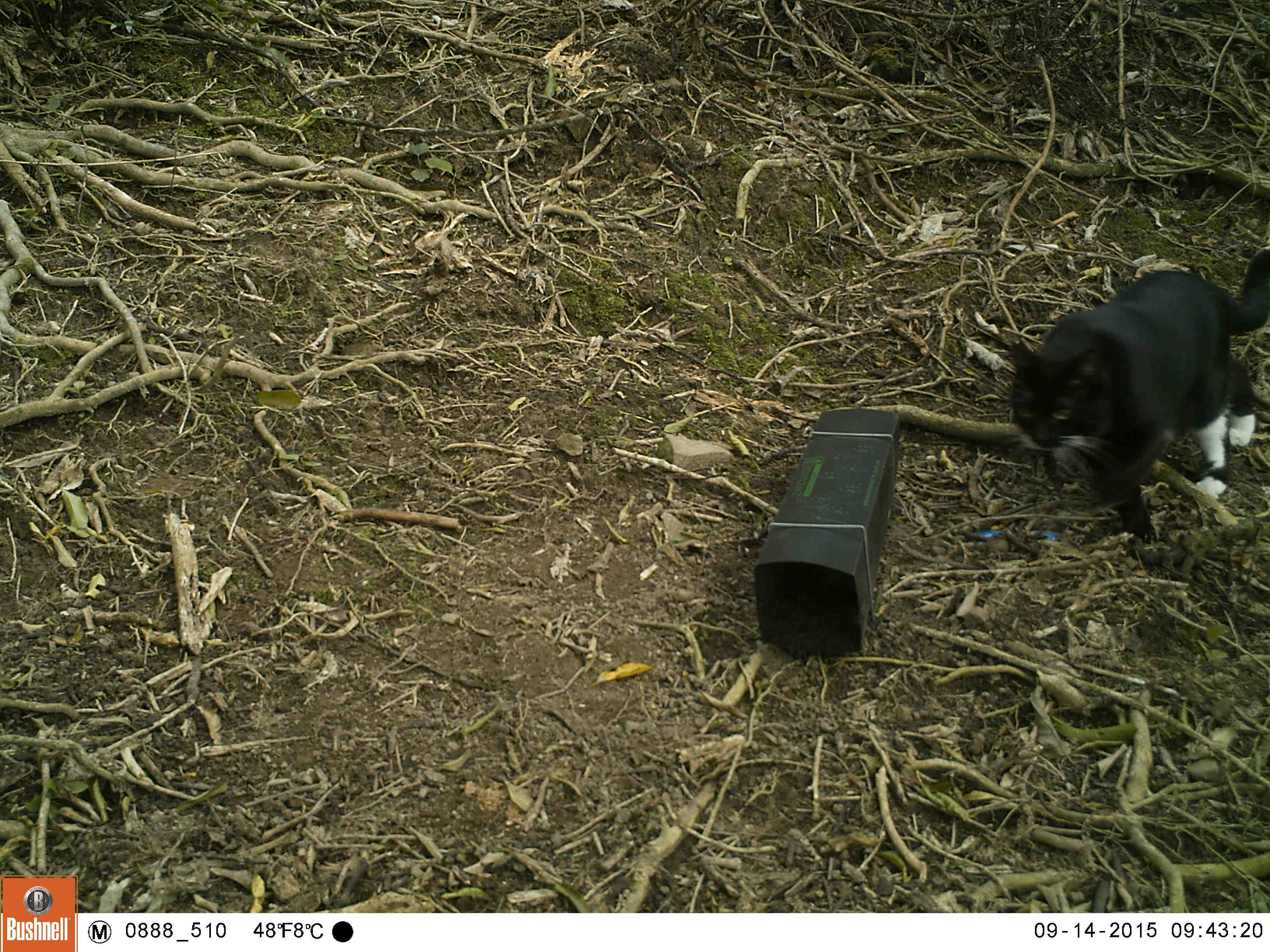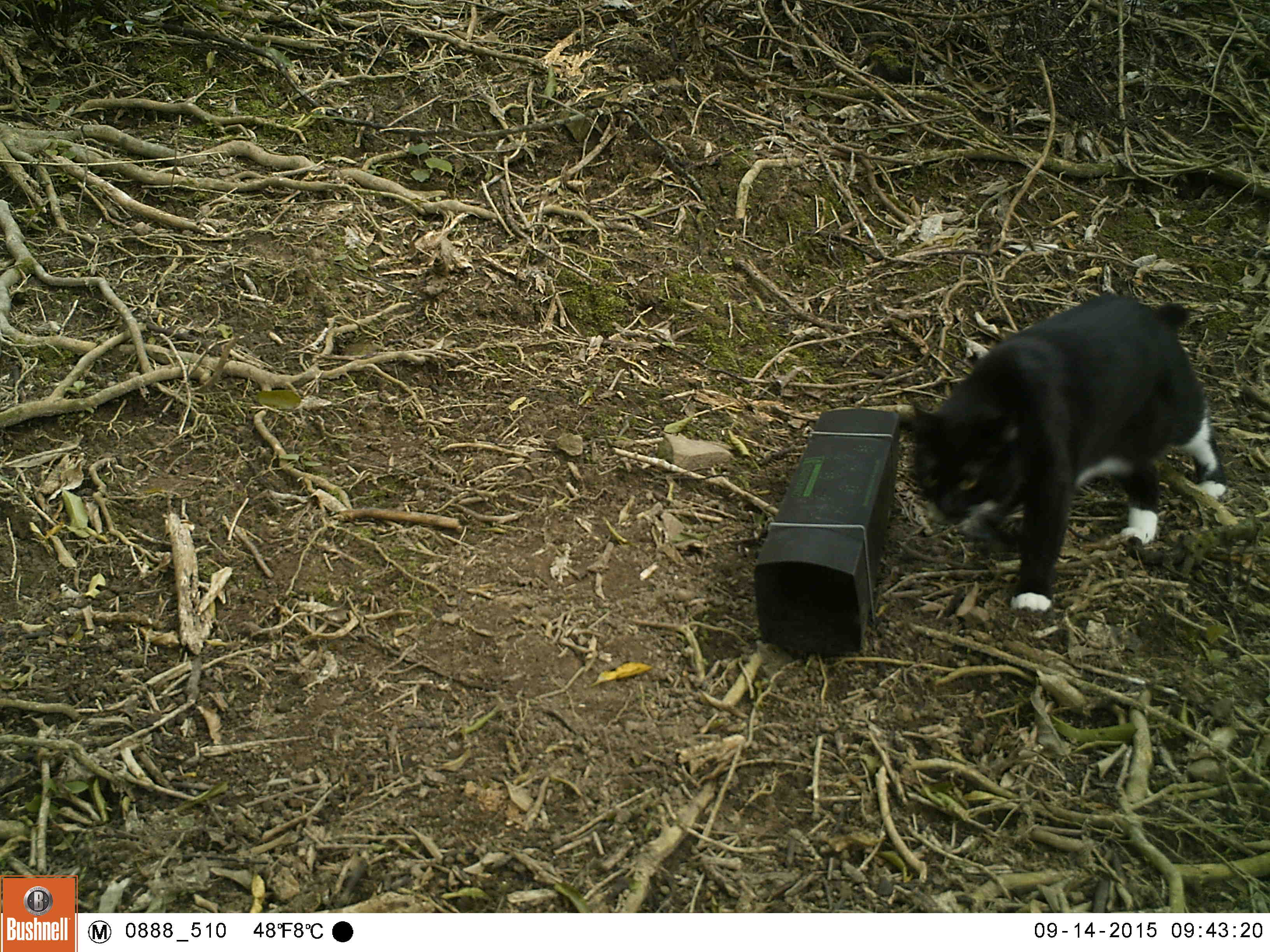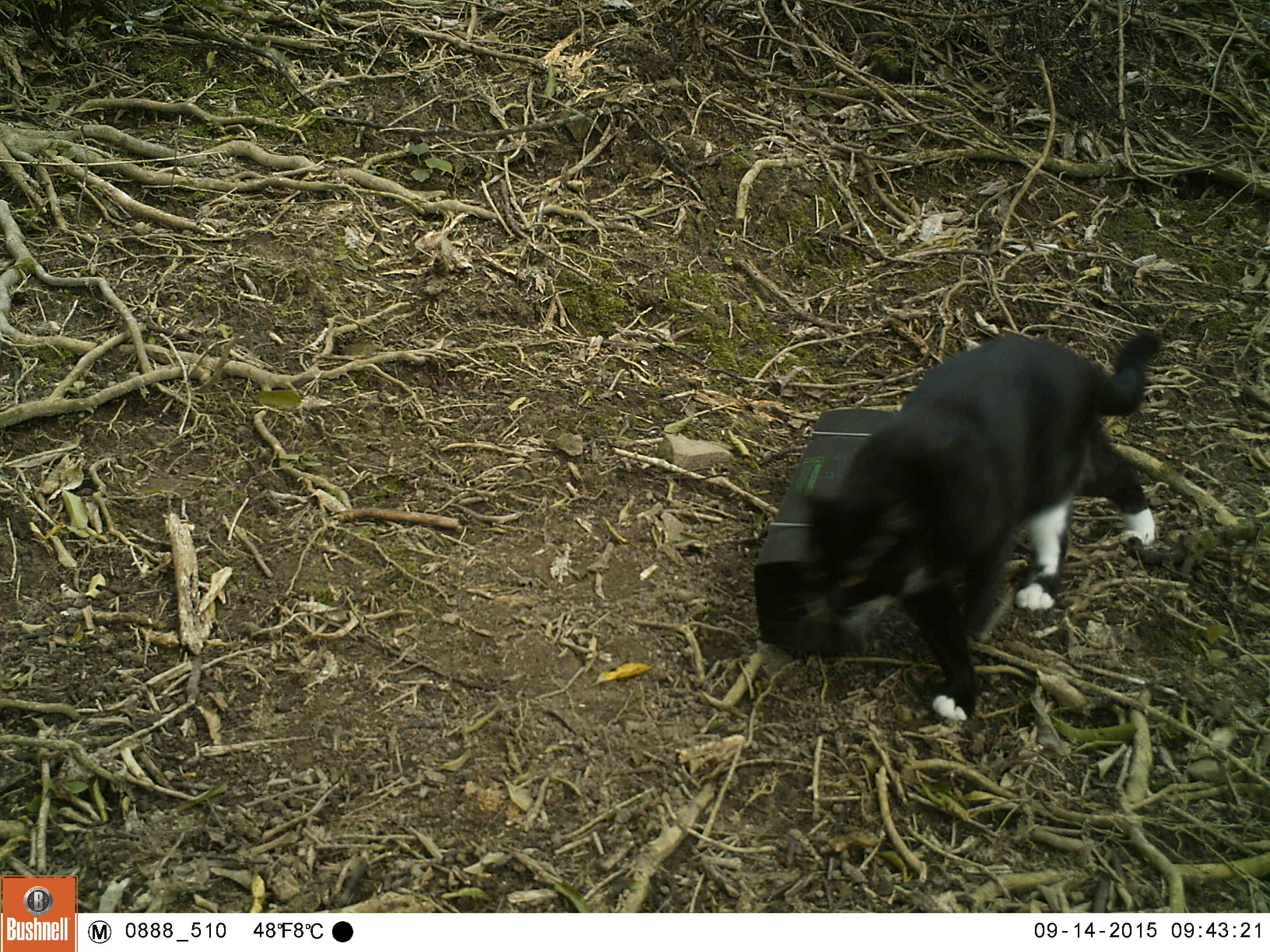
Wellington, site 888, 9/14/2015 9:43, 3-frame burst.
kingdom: Animalia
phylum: Chordata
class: Mammalia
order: Carnivora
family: Felidae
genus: Felis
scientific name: Felis catus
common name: cat